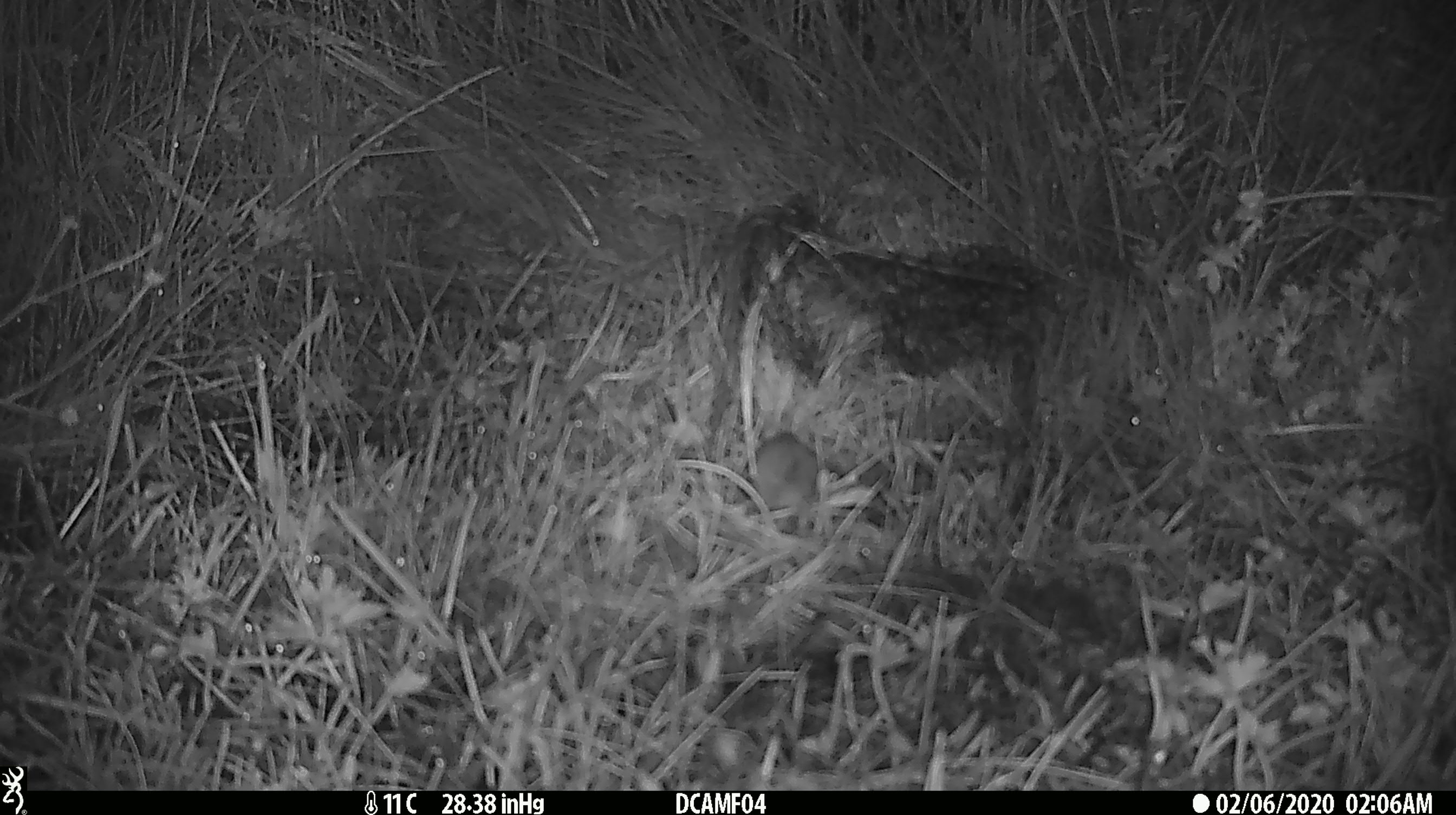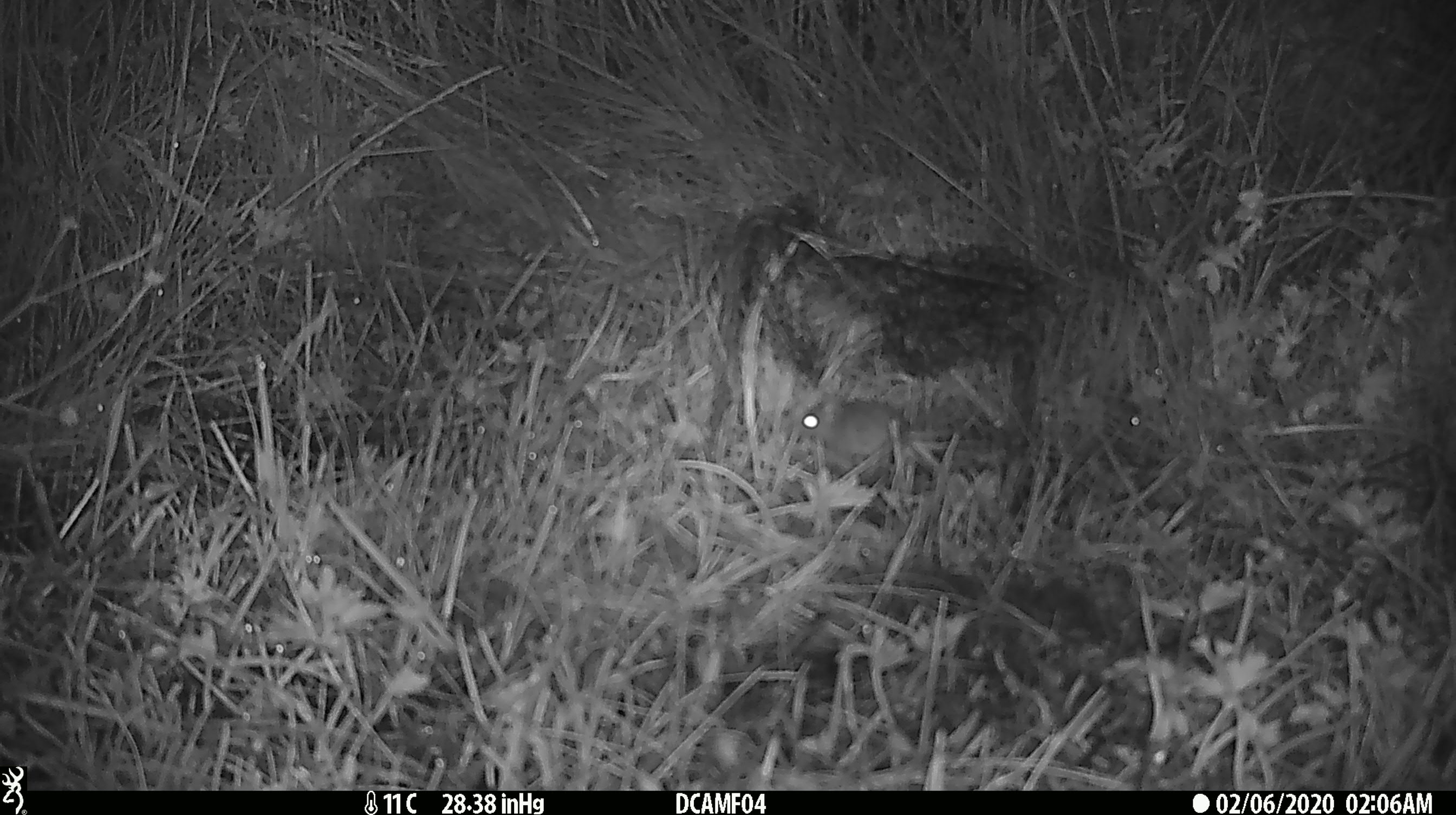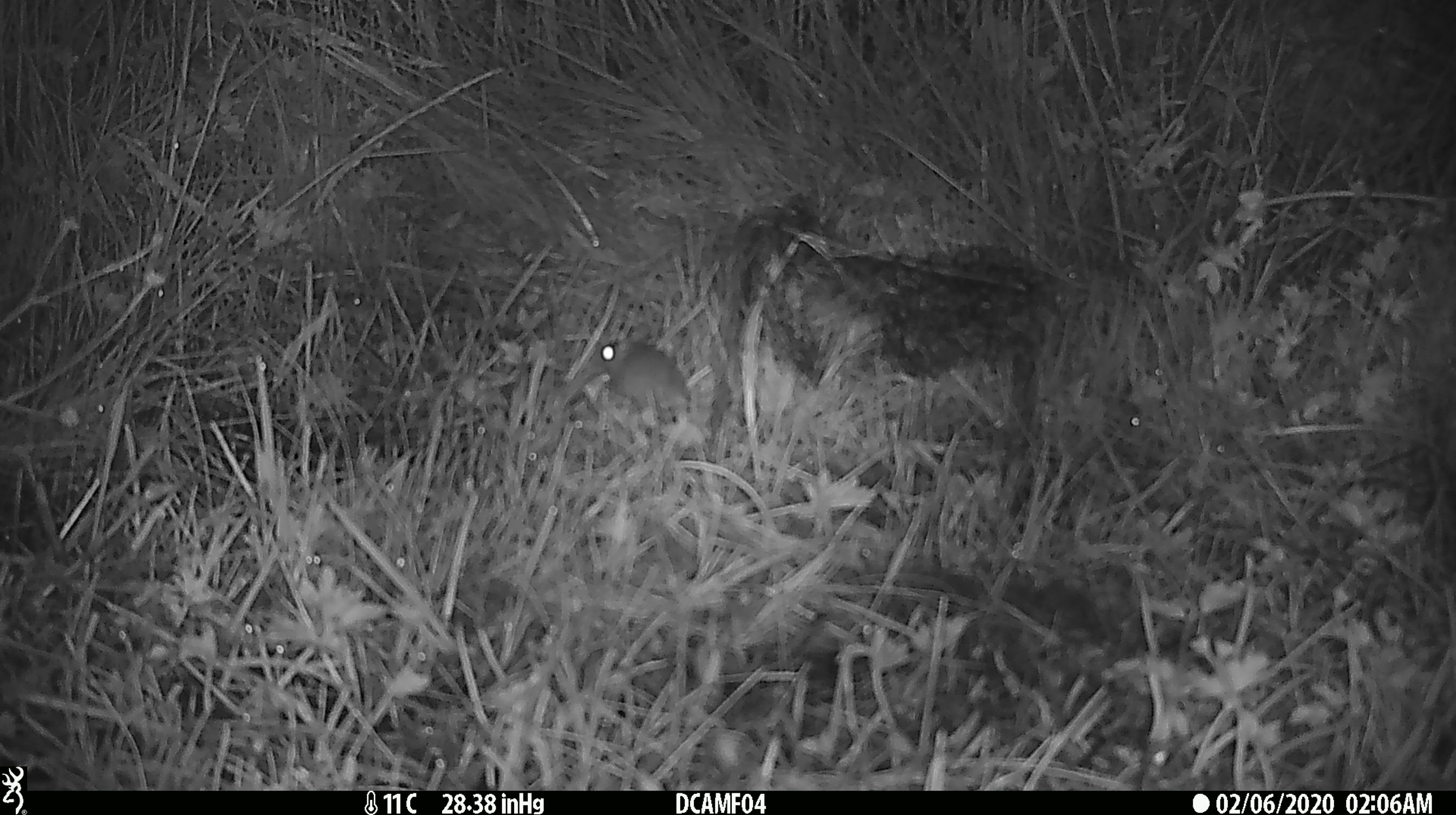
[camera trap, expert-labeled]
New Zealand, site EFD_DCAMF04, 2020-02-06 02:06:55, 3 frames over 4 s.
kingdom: Animalia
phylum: Chordata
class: Mammalia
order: Rodentia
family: Muridae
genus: Mus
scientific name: Mus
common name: mouse